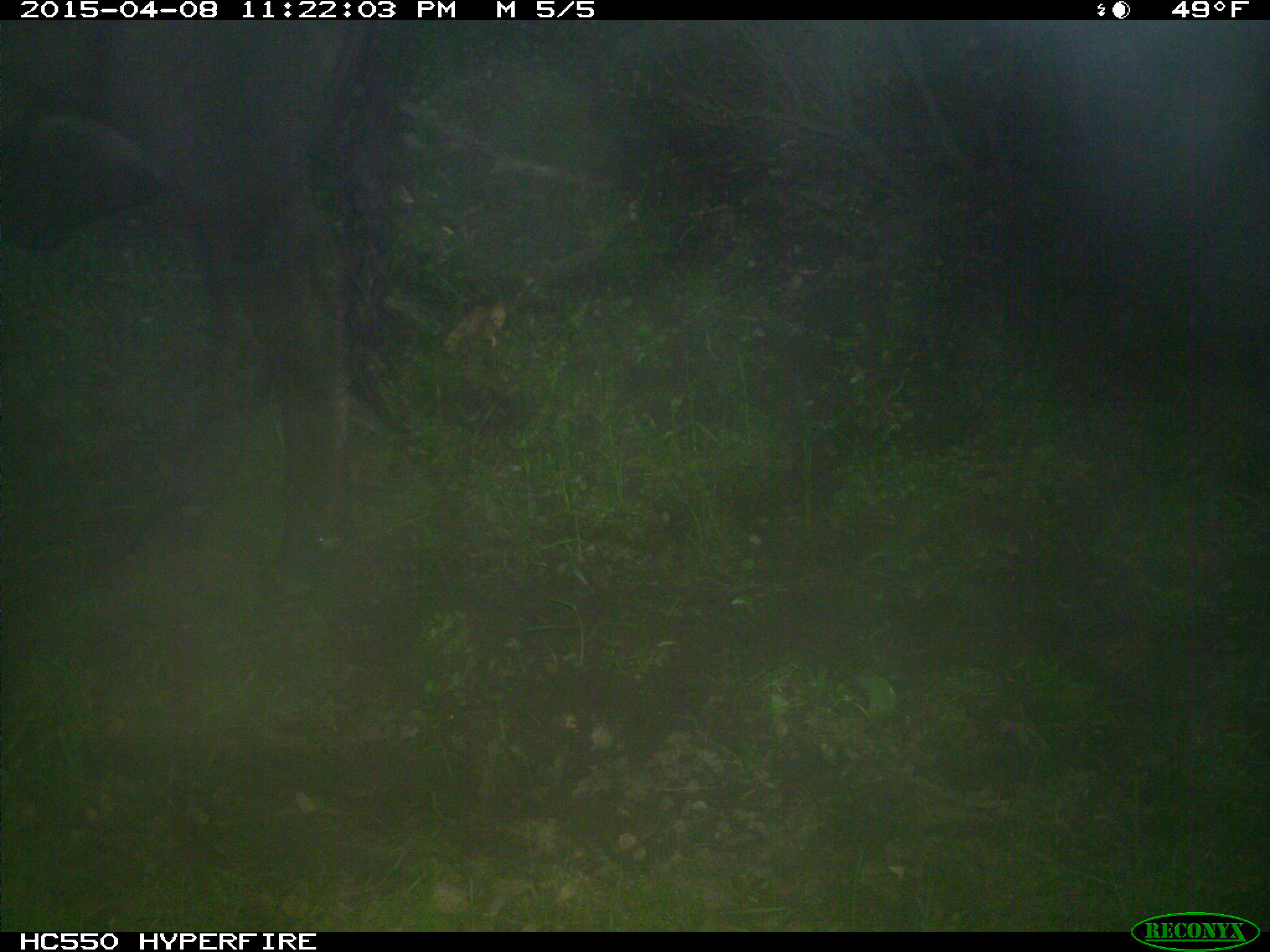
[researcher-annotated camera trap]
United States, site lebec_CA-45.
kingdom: Animalia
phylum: Chordata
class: Mammalia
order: Artiodactyla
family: Bovidae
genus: Bos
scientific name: Bos taurus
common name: domestic cow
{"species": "Bos taurus (domestic cow)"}